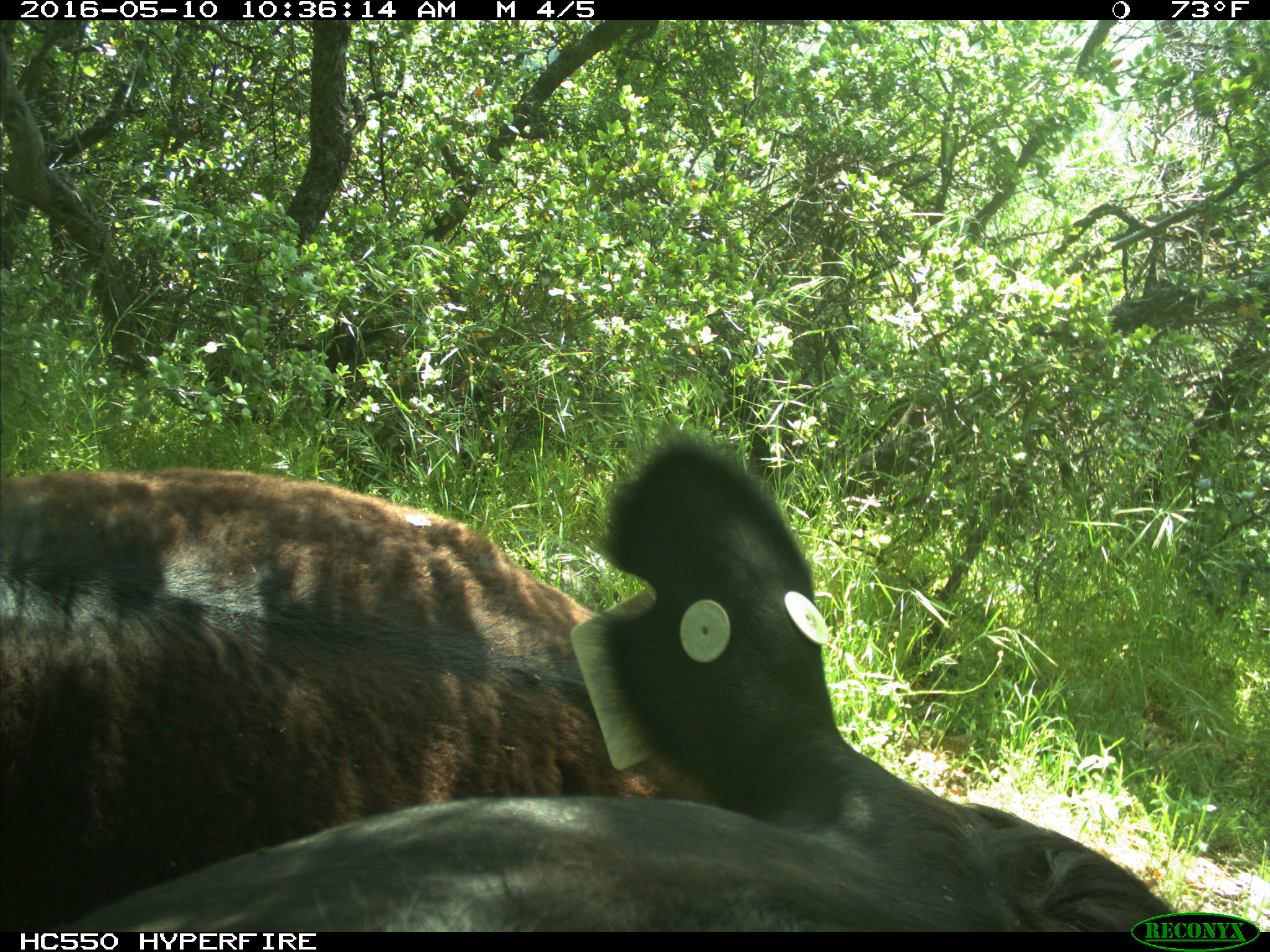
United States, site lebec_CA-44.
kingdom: Animalia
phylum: Chordata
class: Mammalia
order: Artiodactyla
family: Bovidae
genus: Bos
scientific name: Bos taurus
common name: domestic cow